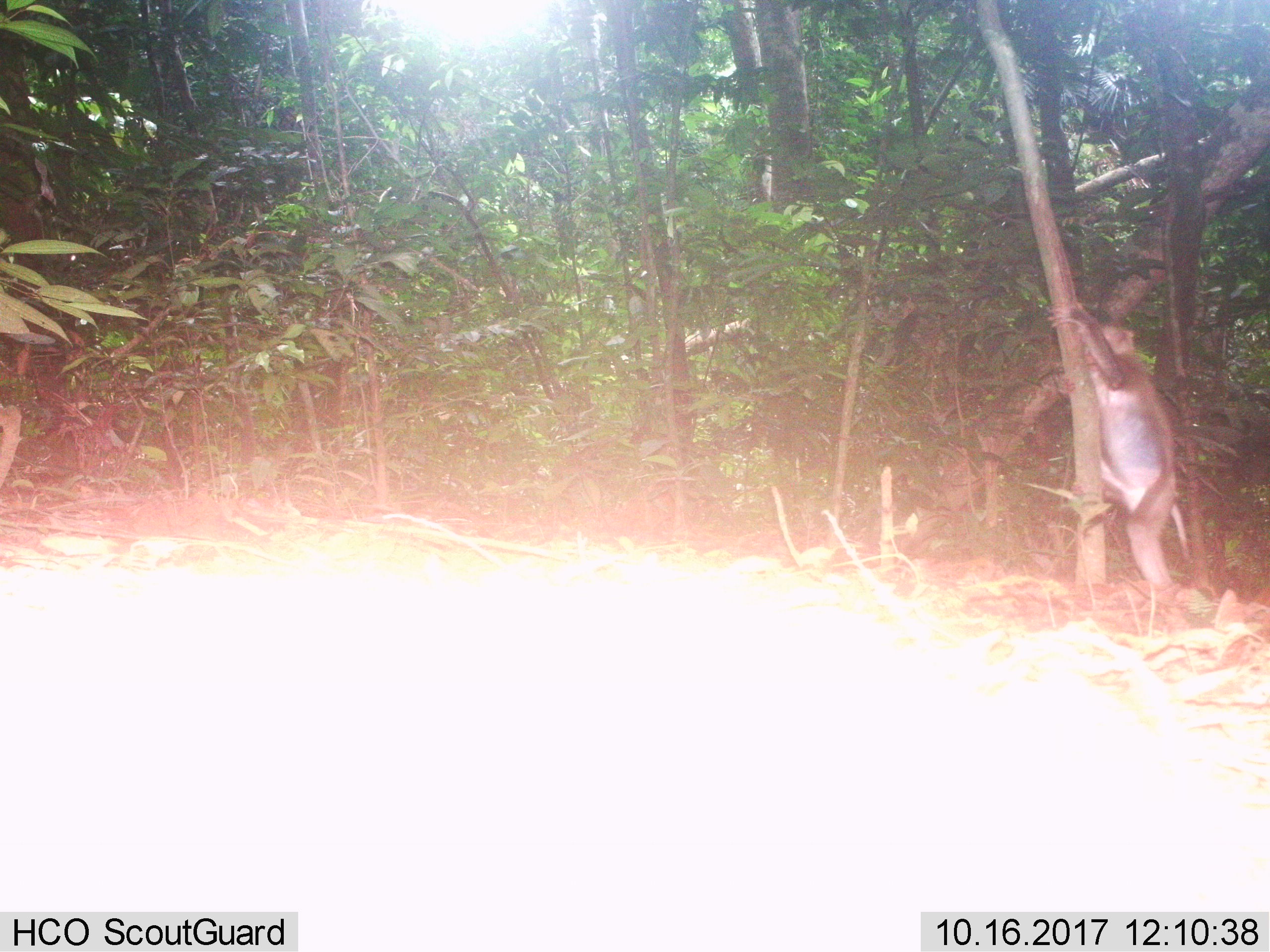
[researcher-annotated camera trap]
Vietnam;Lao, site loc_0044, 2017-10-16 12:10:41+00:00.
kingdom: Animalia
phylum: Chordata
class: Mammalia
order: Primates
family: Cercopithecidae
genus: Macaca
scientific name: Macaca nemestrina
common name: pig-tailed macaque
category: pig tailed macaque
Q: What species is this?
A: Pig tailed macaque (pig-tailed macaque) (Macaca nemestrina).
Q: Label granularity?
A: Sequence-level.